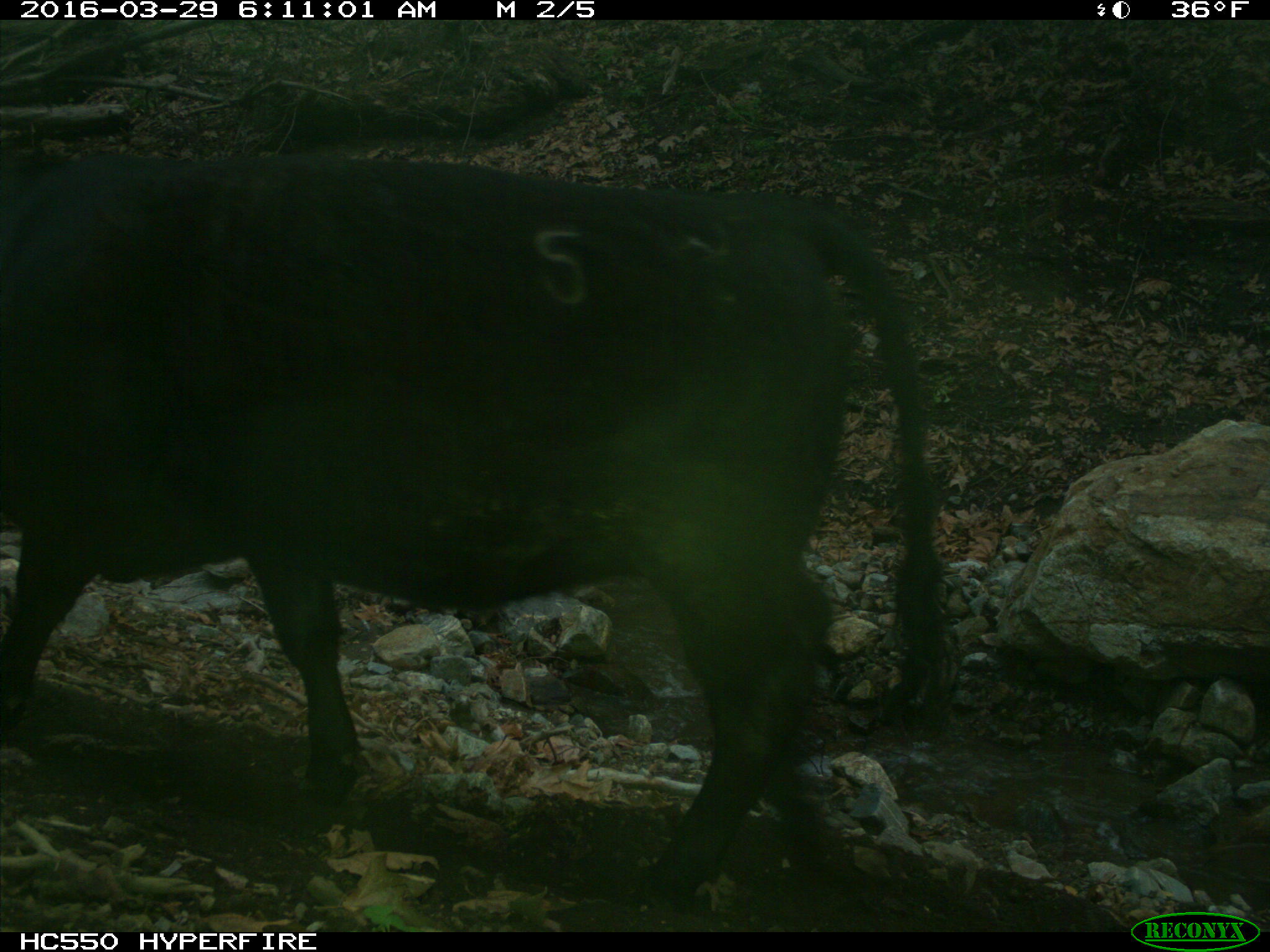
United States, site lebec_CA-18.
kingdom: Animalia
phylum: Chordata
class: Mammalia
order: Artiodactyla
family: Bovidae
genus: Bos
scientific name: Bos taurus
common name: domestic cow